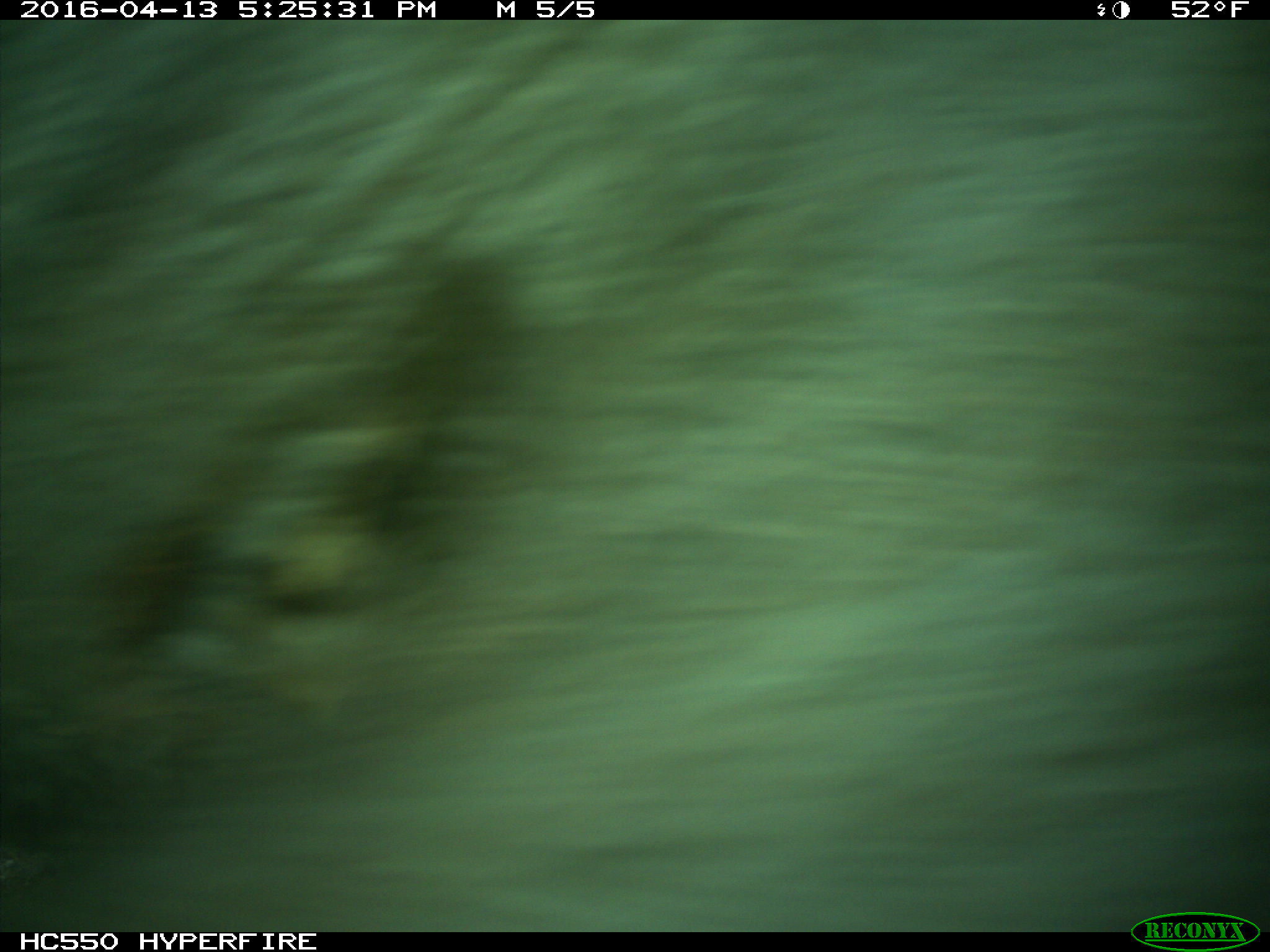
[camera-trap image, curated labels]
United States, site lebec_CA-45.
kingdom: Animalia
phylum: Chordata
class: Mammalia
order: Artiodactyla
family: Bovidae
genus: Bos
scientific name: Bos taurus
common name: domestic cow